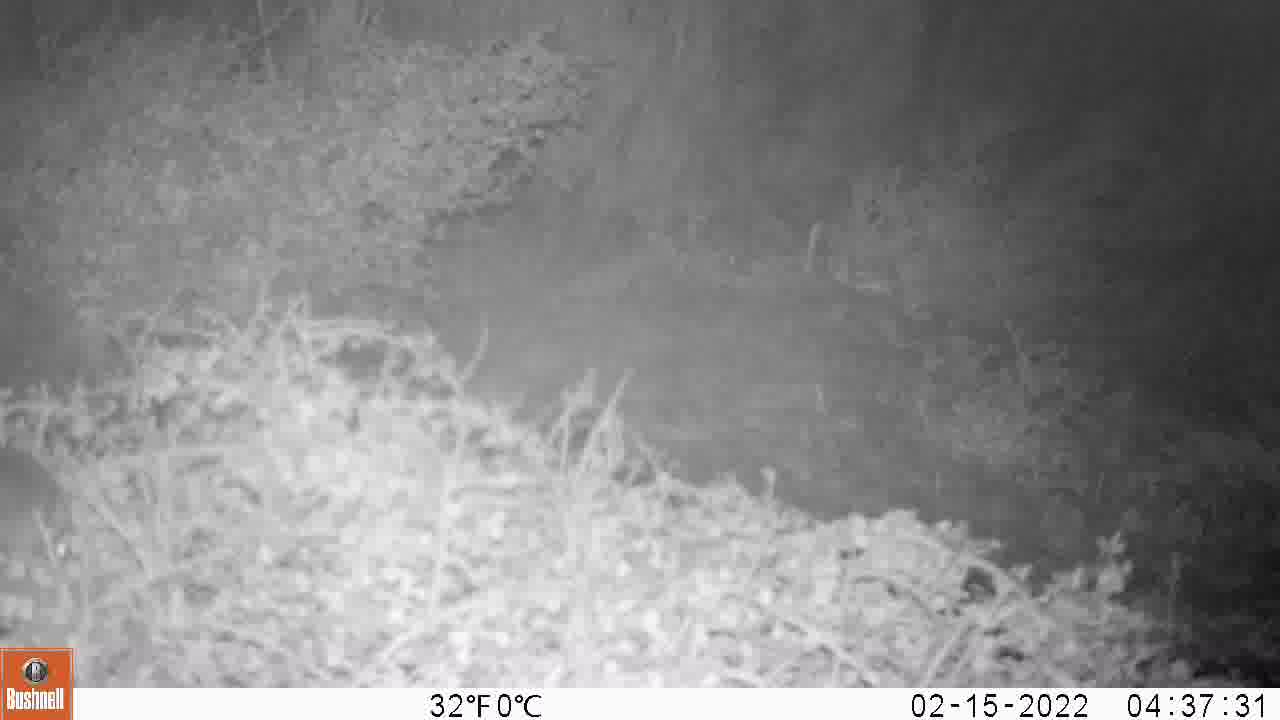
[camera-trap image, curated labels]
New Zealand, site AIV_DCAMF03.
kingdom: Animalia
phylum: Chordata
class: Mammalia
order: Rodentia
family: Muridae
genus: Mus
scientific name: Mus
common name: mouse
Mouse (Mus).